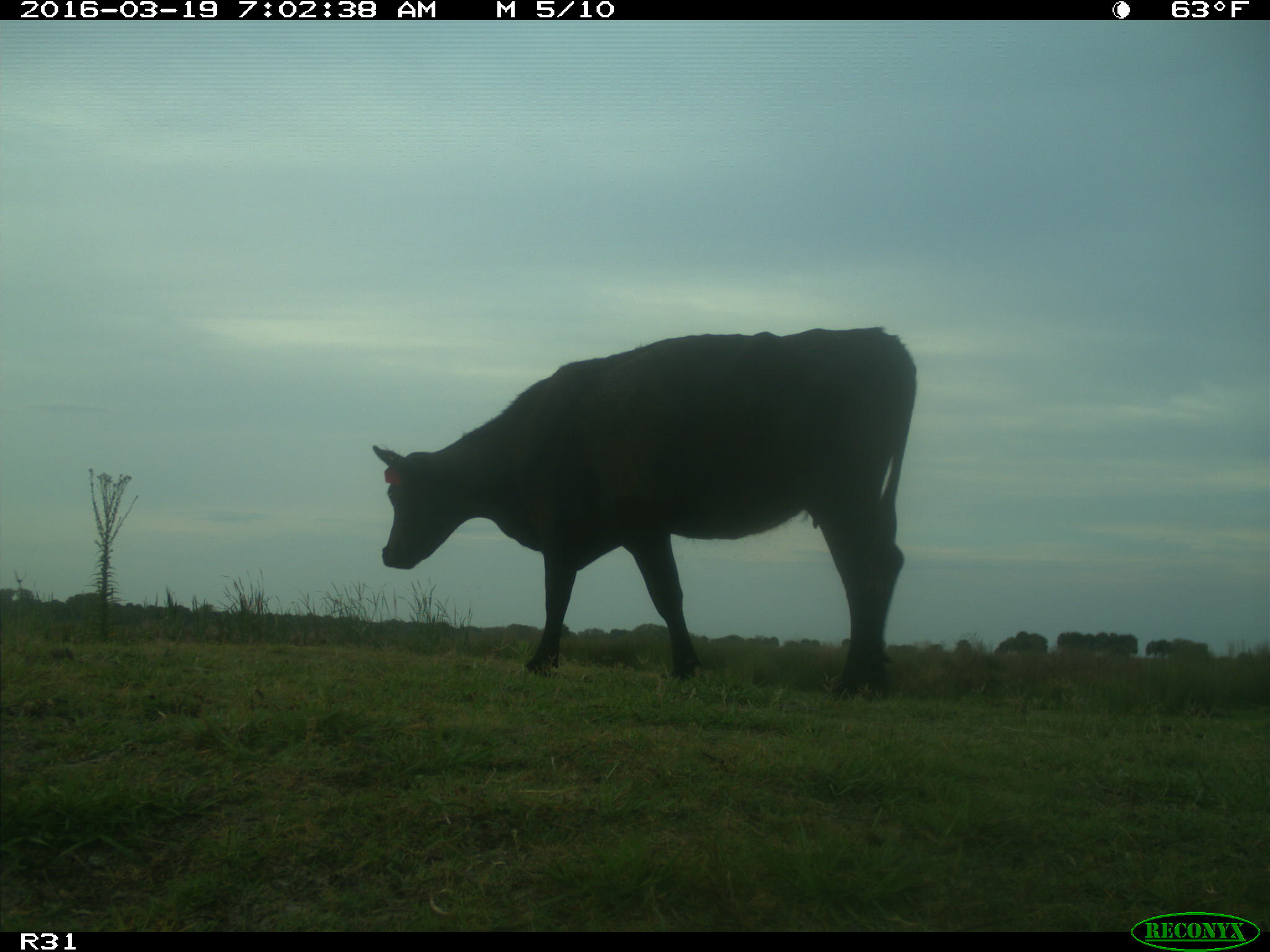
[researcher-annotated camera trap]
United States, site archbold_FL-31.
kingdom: Animalia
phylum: Chordata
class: Mammalia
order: Artiodactyla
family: Bovidae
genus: Bos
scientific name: Bos taurus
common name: domestic cow